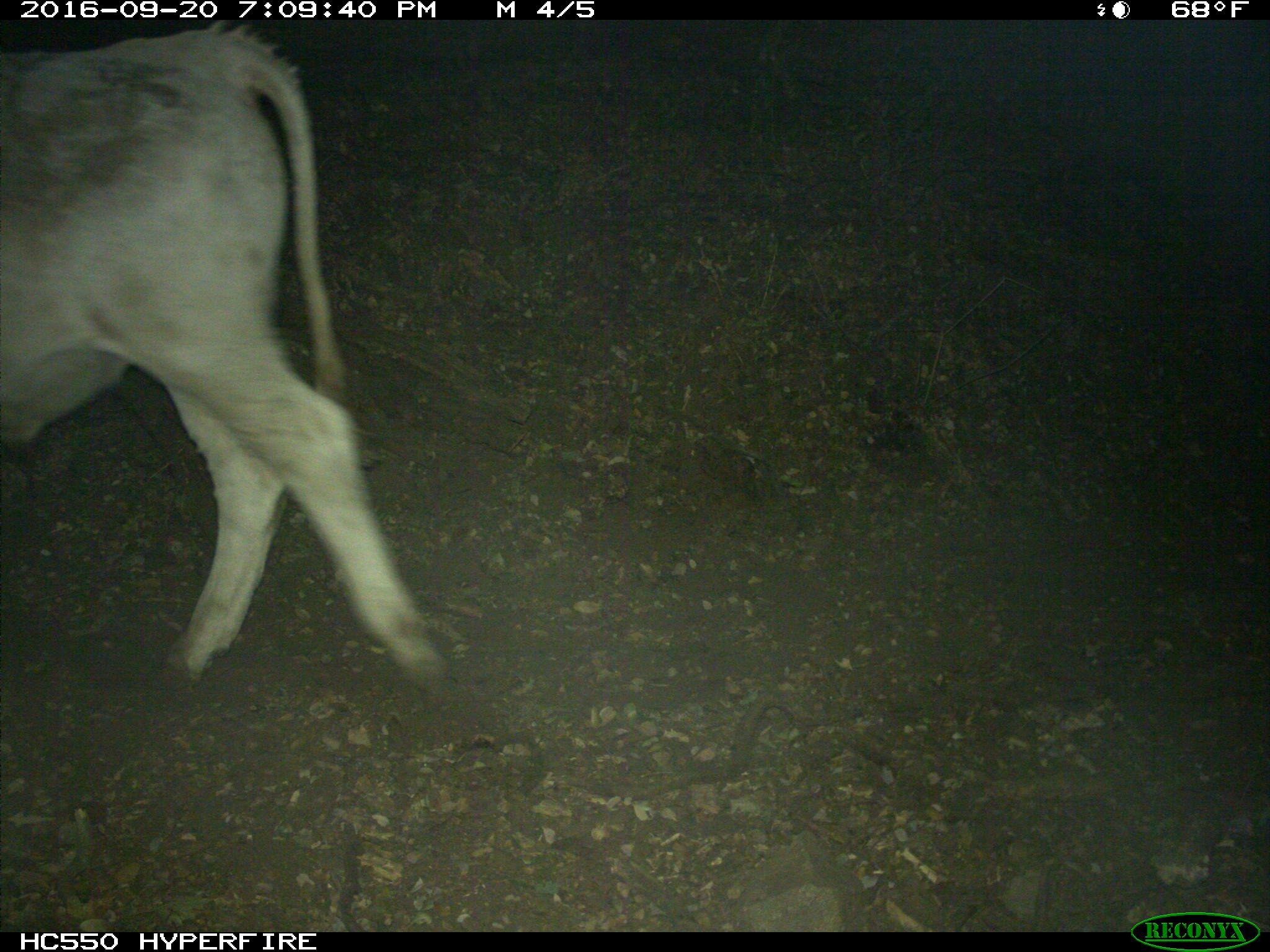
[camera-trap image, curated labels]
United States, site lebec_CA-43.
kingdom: Animalia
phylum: Chordata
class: Mammalia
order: Artiodactyla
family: Bovidae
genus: Bos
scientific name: Bos taurus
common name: domestic cow